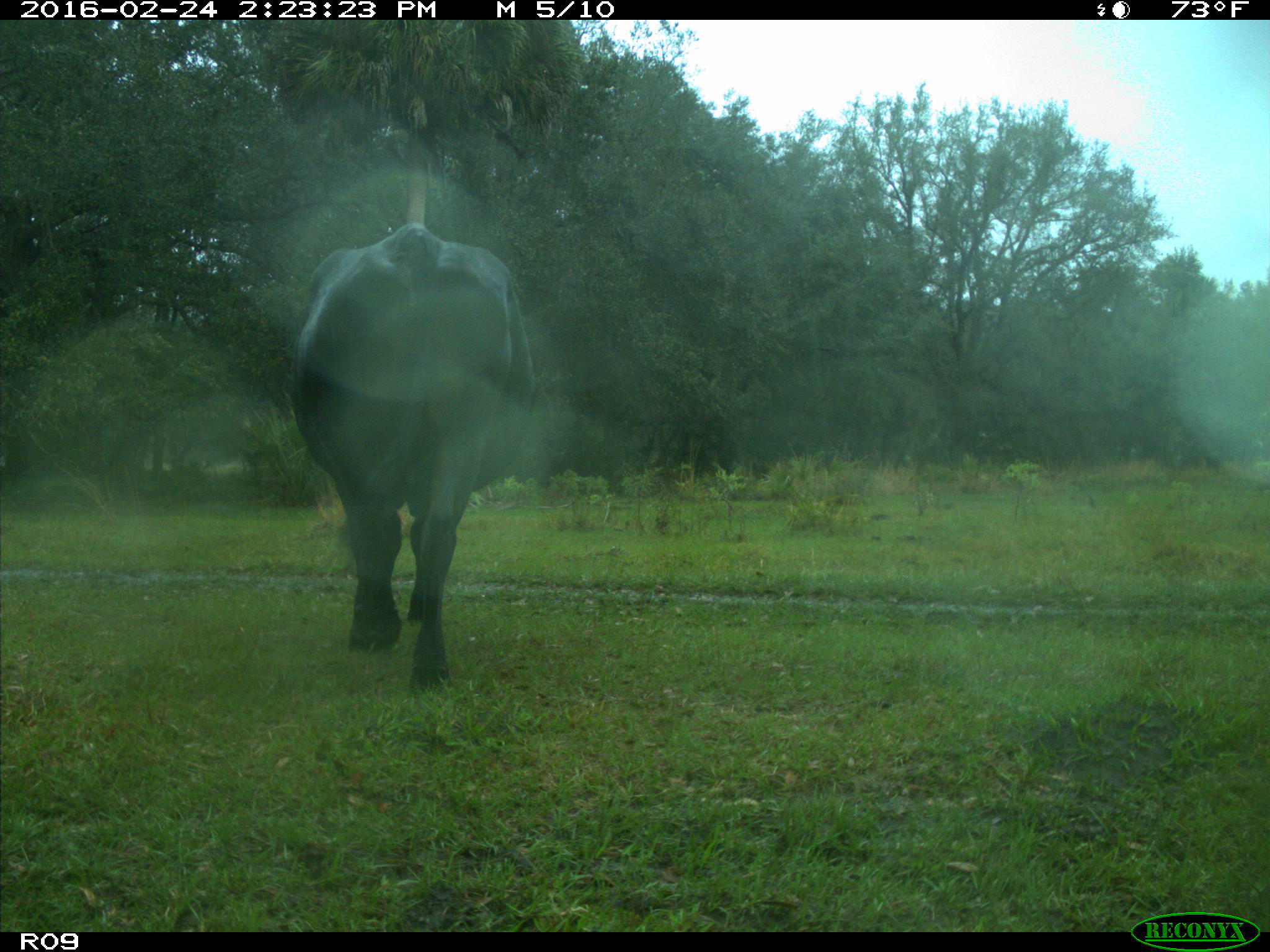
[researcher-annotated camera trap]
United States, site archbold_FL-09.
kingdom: Animalia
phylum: Chordata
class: Mammalia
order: Artiodactyla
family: Bovidae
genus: Bos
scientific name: Bos taurus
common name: domestic cow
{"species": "Bos taurus (domestic cow)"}